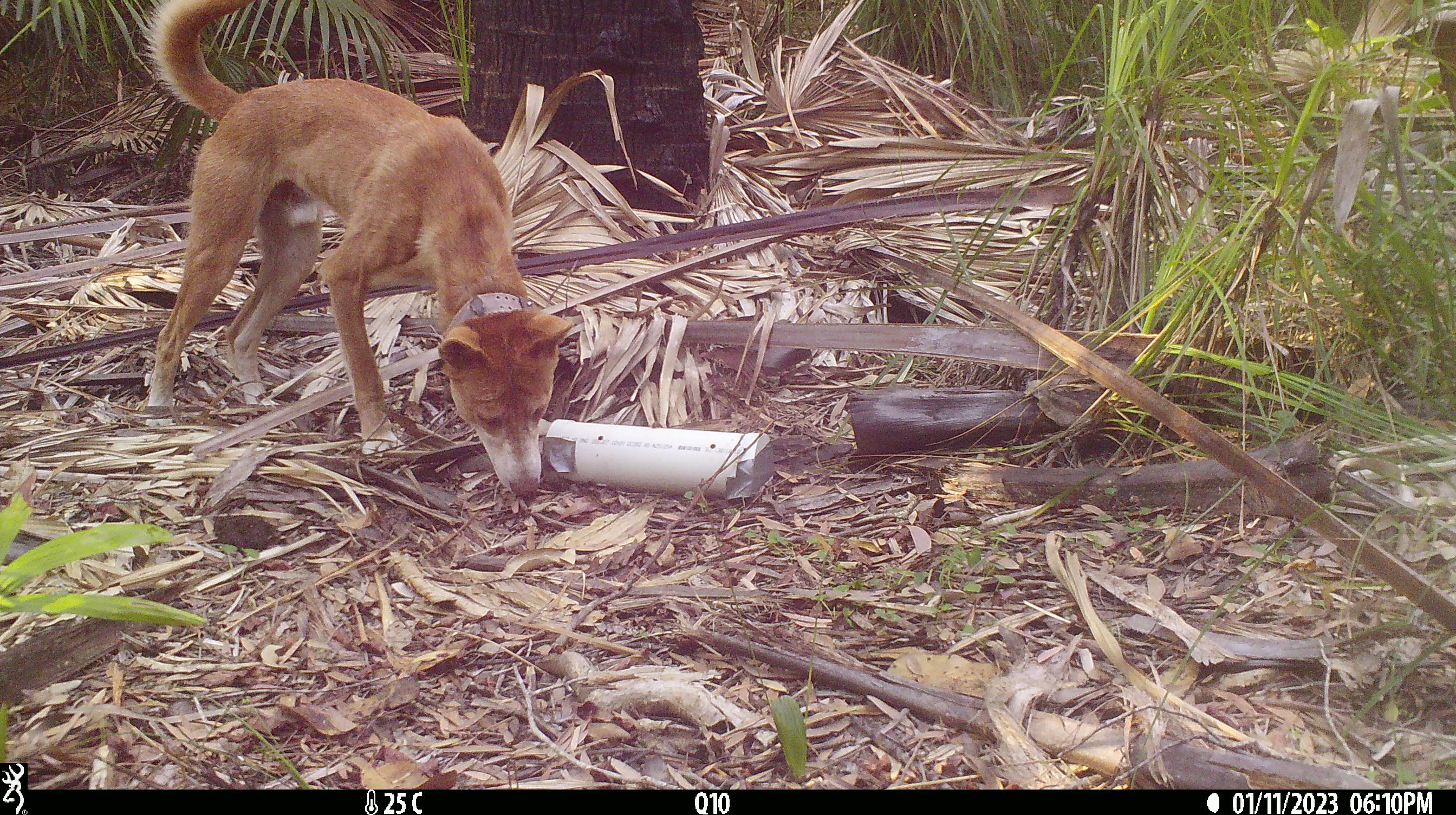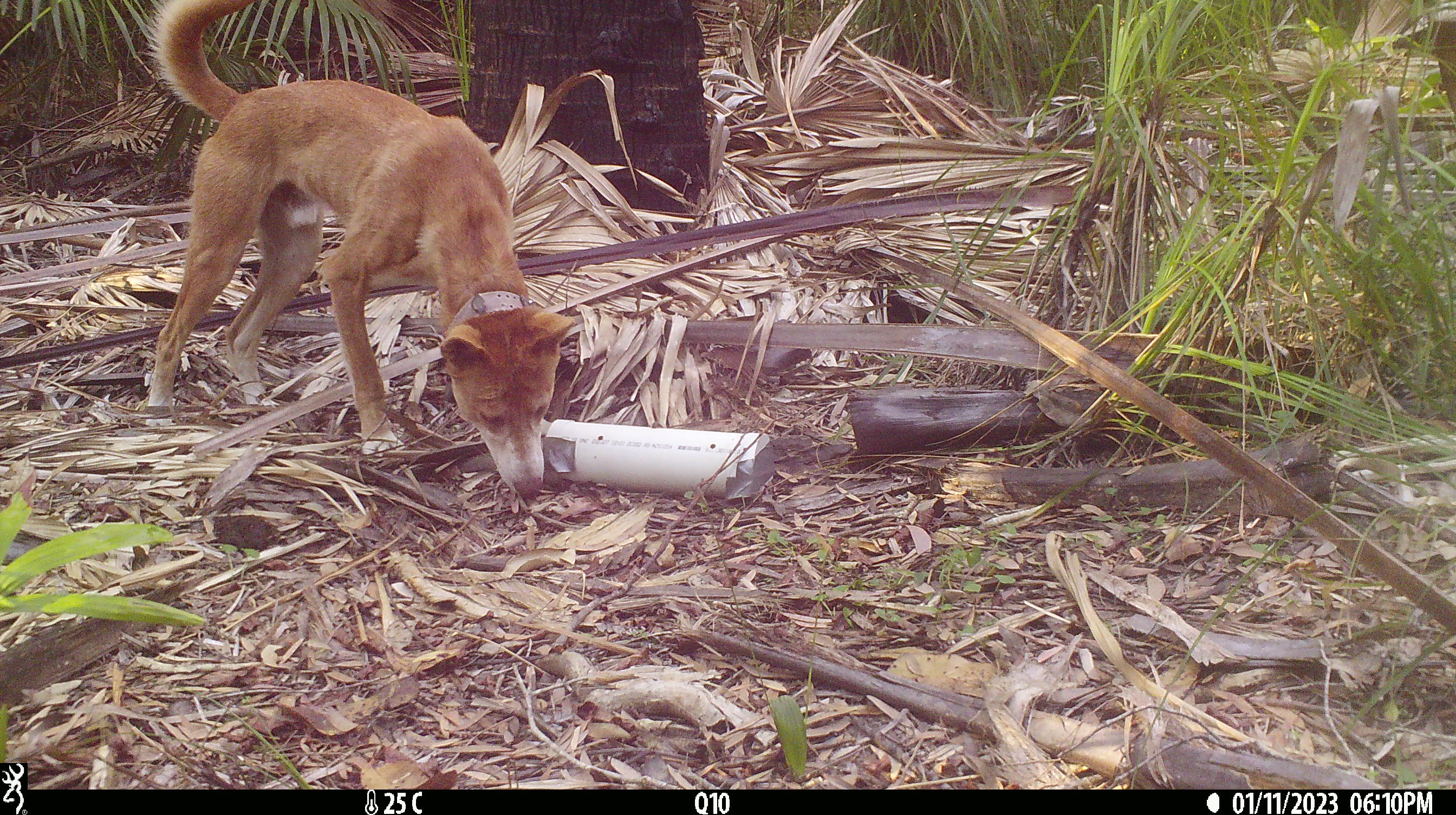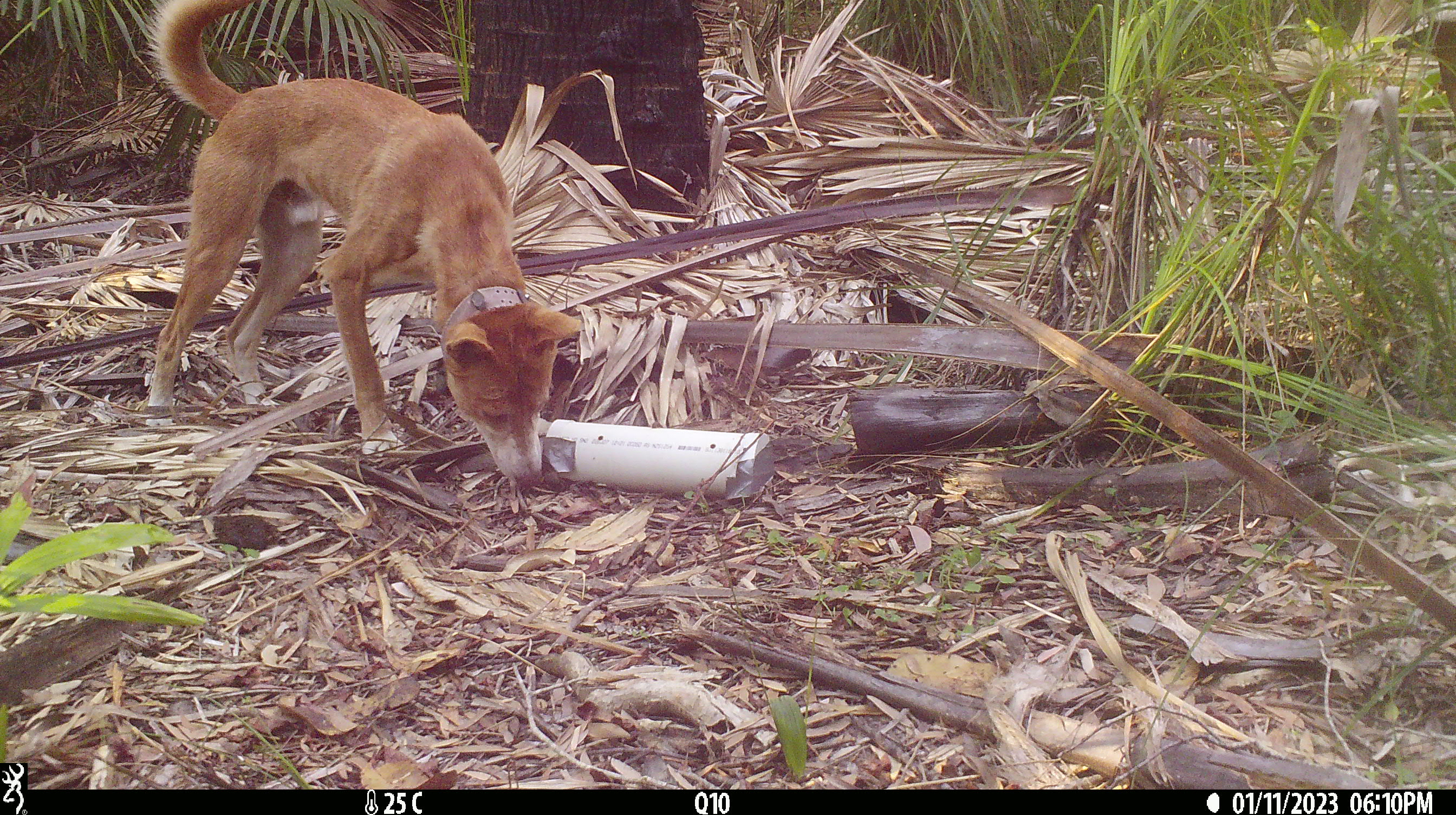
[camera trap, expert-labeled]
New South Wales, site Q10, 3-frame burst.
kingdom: Animalia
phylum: Chordata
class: Mammalia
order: Carnivora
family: Canidae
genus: Canis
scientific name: Canis familiaris dingo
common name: dingo